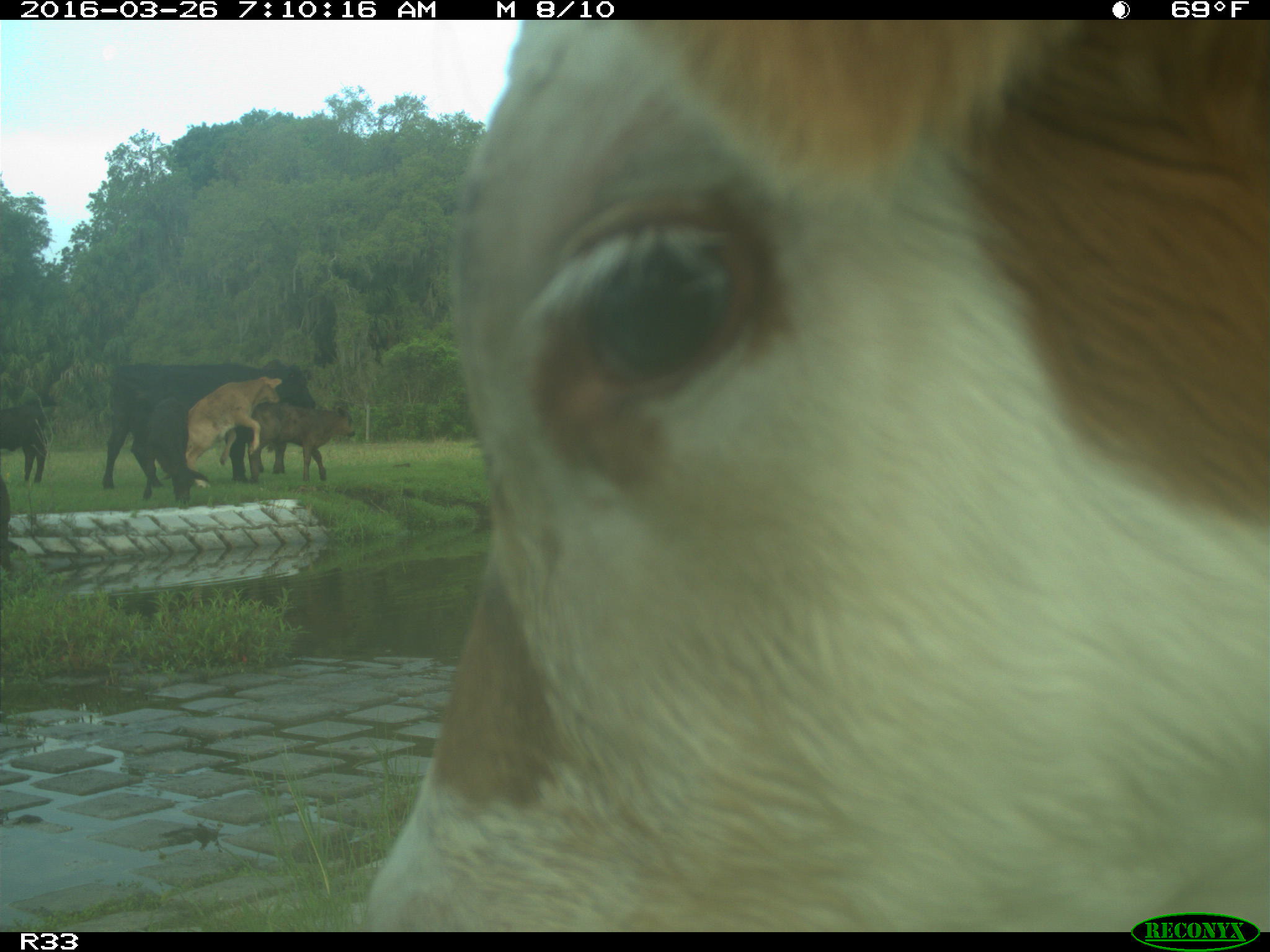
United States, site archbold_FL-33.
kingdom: Animalia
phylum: Chordata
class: Mammalia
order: Artiodactyla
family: Bovidae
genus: Bos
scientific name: Bos taurus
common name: domestic cow